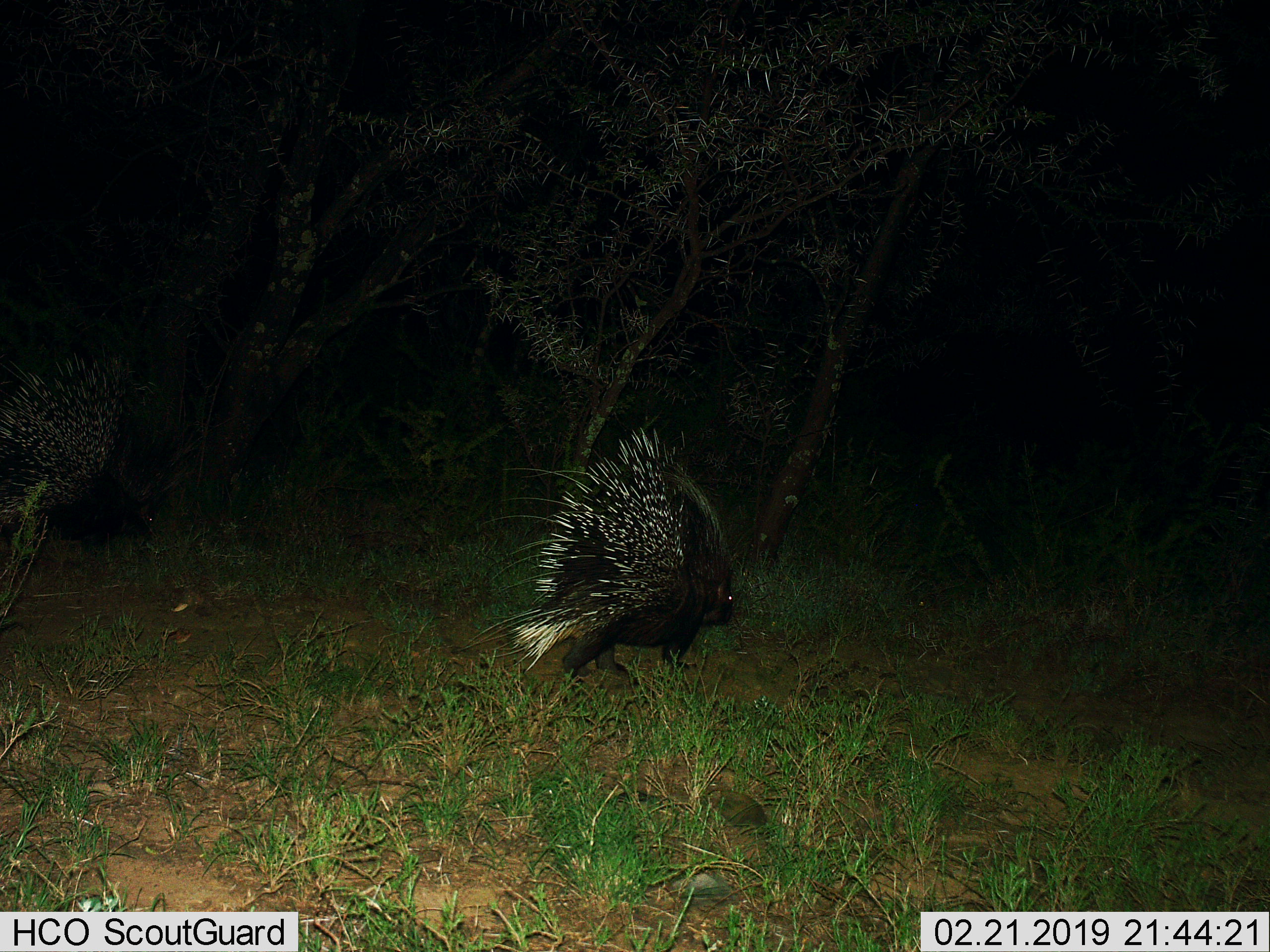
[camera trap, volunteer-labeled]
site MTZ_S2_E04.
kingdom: Animalia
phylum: Chordata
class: Mammalia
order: Rodentia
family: Hystricidae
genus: Hystrix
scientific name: Hystrix cristata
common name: crested porcupine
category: porcupine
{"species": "porcupine (crested porcupine) (Hystrix cristata)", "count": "2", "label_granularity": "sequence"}